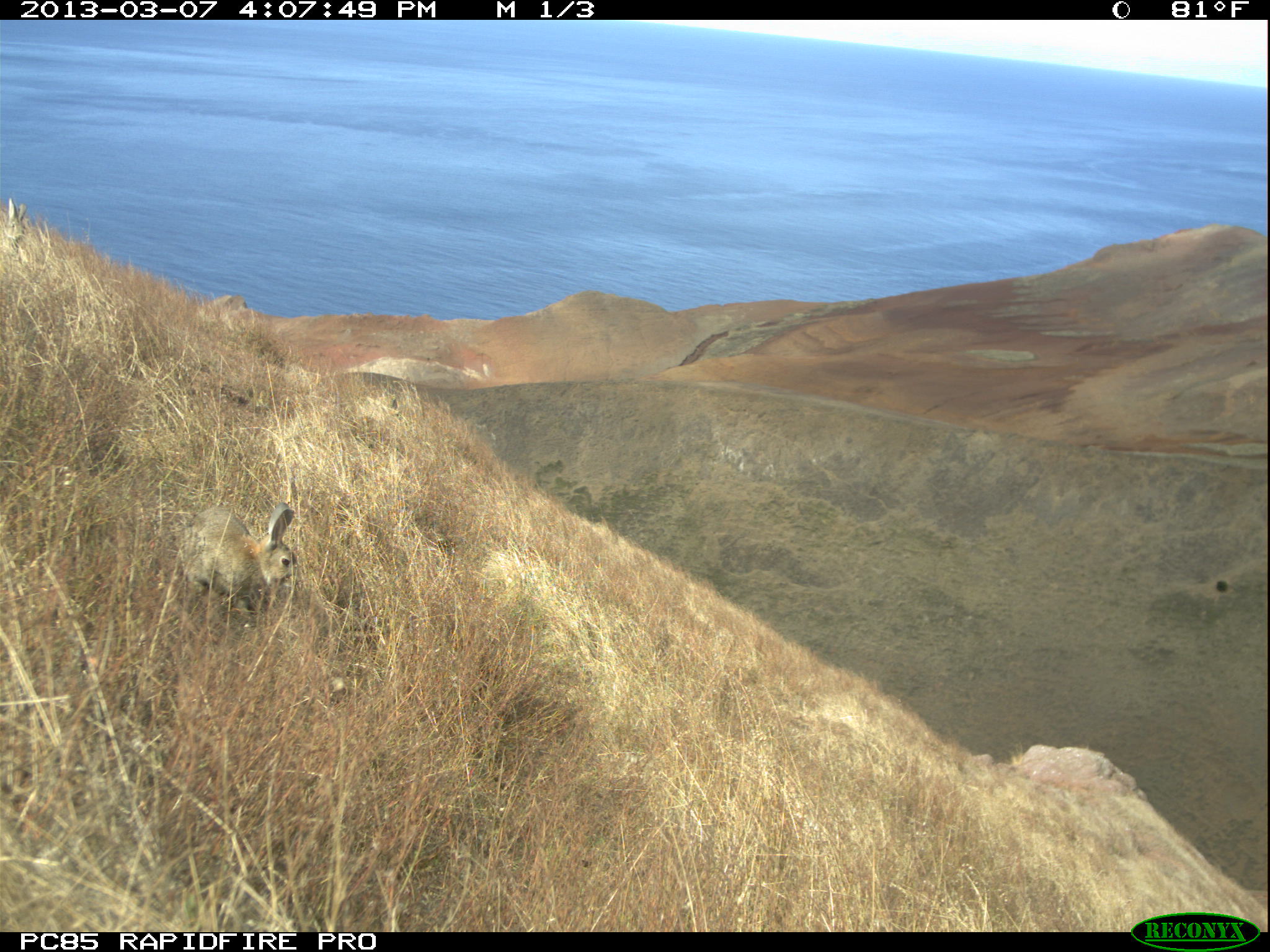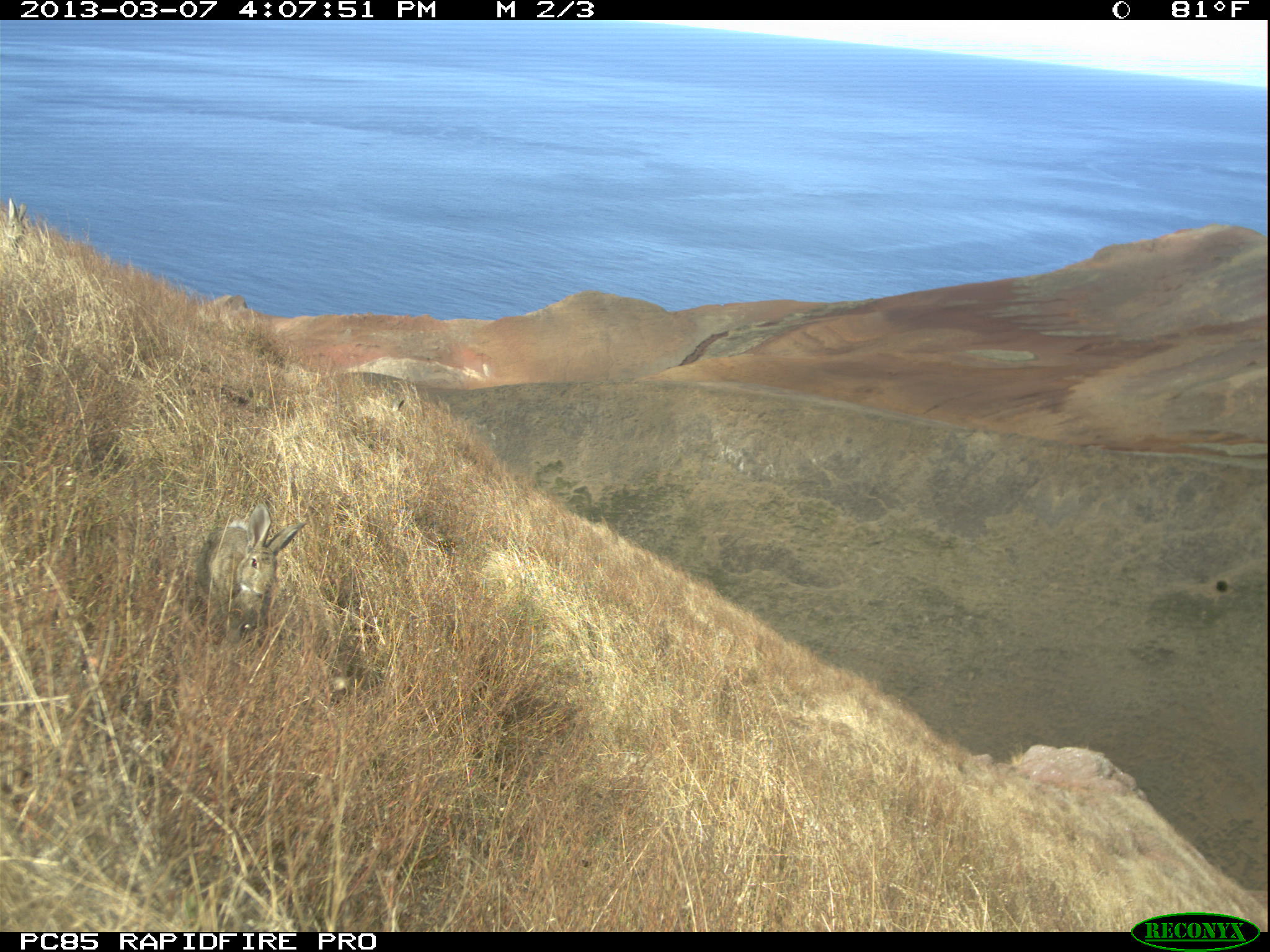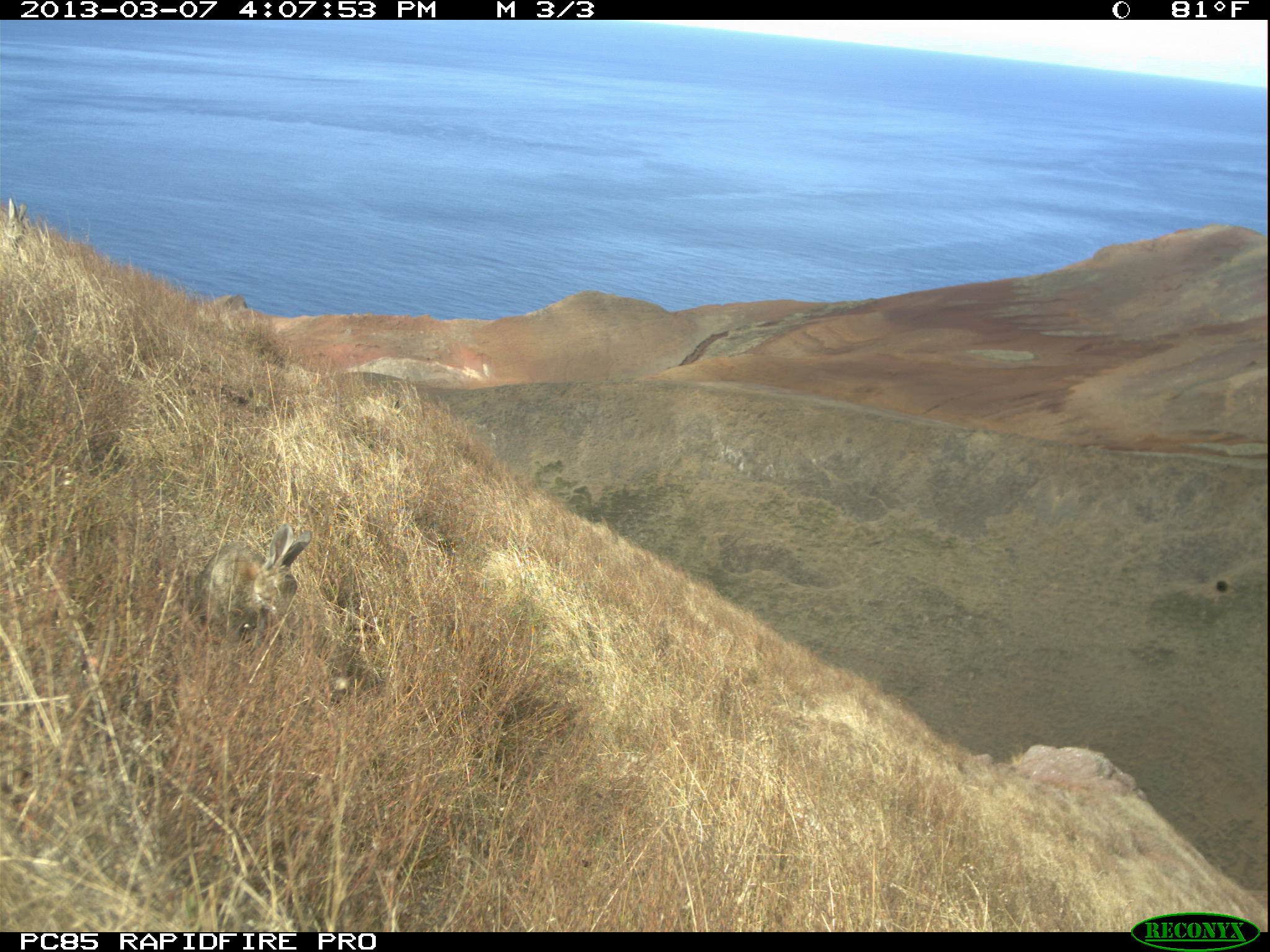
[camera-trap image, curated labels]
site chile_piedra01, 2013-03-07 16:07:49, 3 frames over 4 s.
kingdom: Animalia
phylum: Chordata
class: Mammalia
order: Lagomorpha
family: Leporidae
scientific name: Leporidae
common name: rabbits and hares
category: rabbit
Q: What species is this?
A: Rabbit (rabbits and hares) (Leporidae).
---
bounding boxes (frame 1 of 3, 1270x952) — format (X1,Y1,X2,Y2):
rabbit: (176,501,300,626); (357,397,404,421)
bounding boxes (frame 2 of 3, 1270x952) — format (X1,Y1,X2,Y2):
rabbit: (190,503,308,647); (352,393,407,426)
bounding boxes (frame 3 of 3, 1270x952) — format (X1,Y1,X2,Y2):
rabbit: (187,526,311,658); (355,391,409,430)